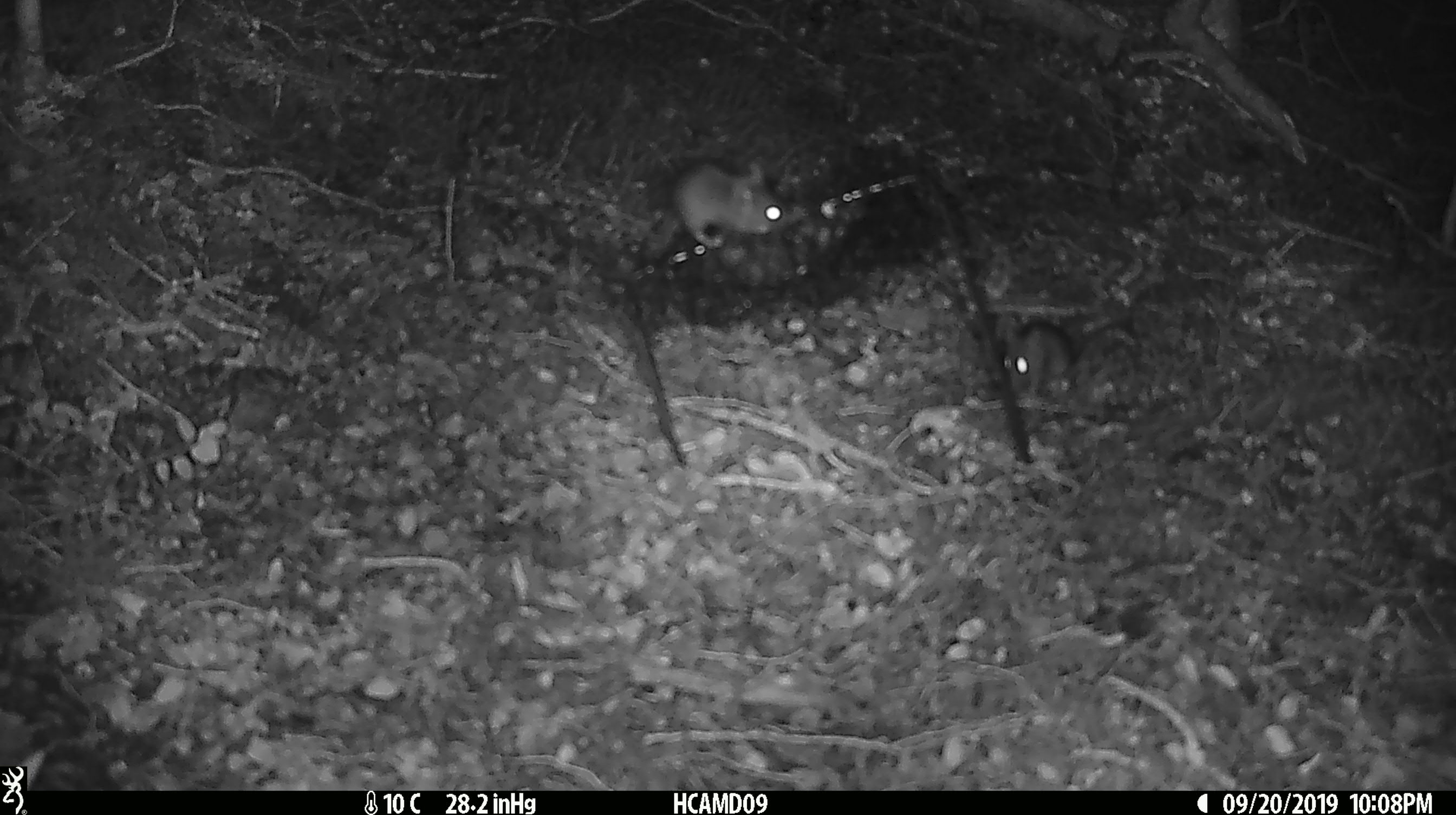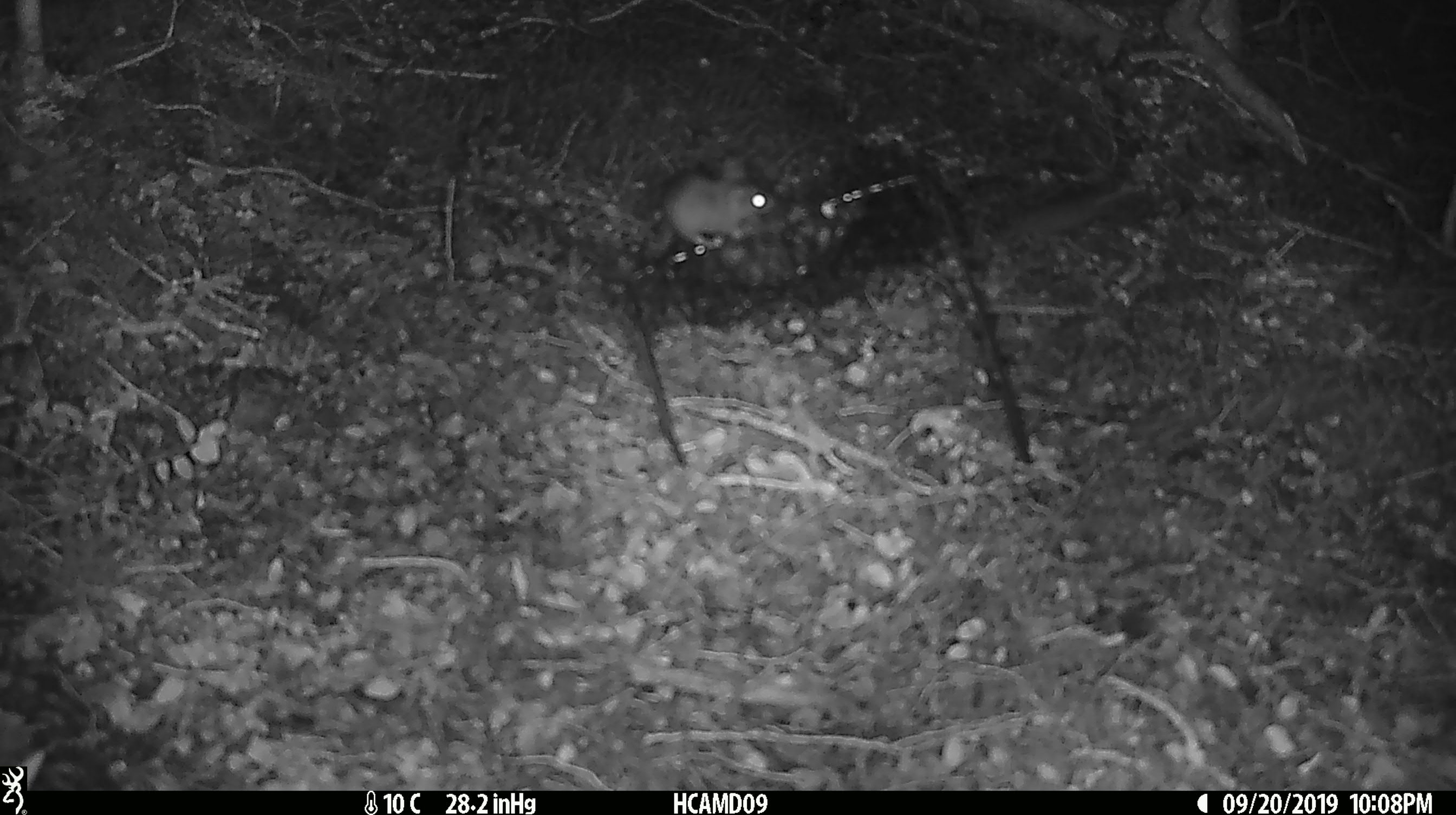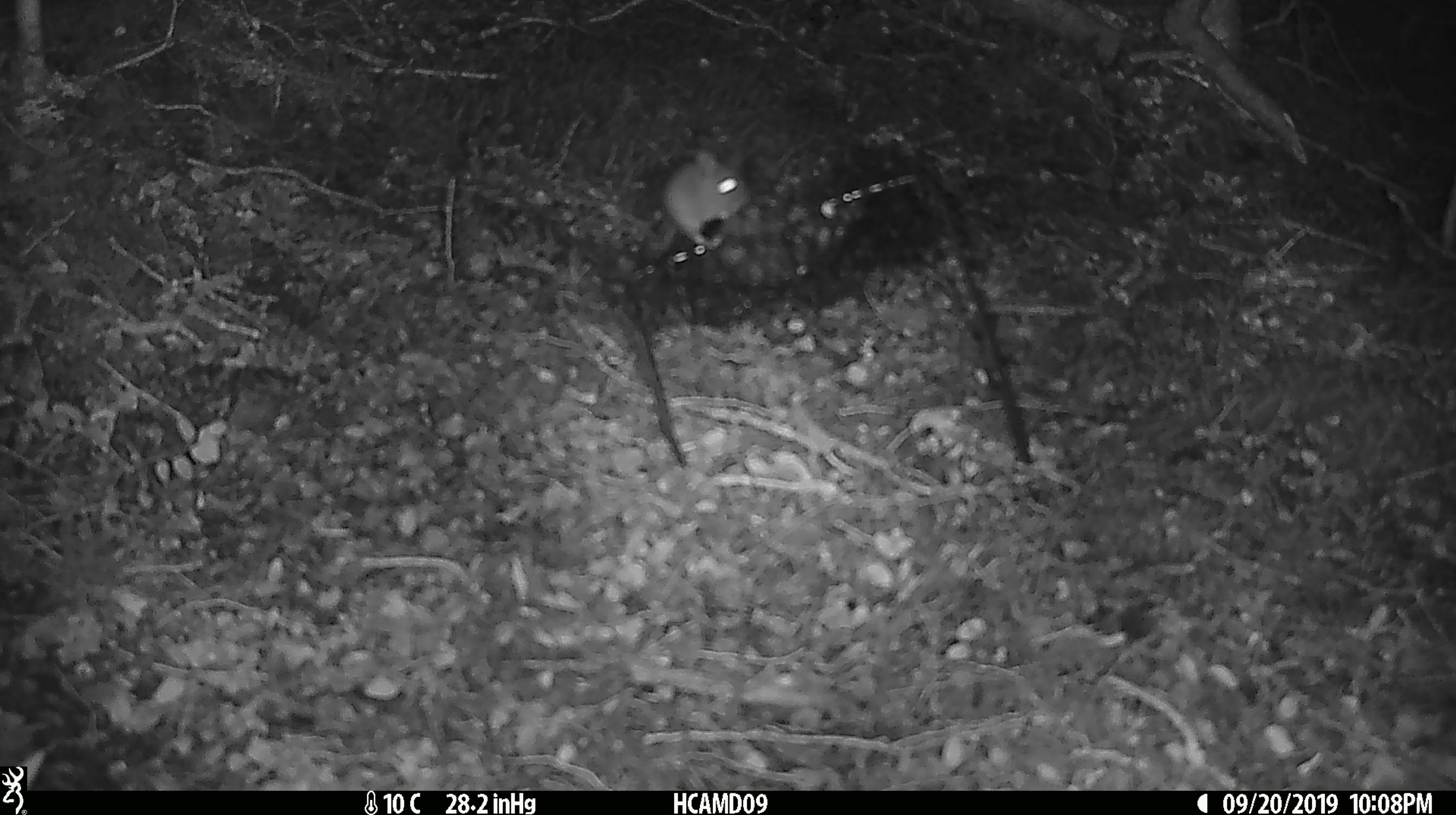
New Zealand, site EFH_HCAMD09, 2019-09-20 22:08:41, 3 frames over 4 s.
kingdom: Animalia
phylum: Chordata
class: Mammalia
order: Rodentia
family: Muridae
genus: Mus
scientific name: Mus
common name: mouse